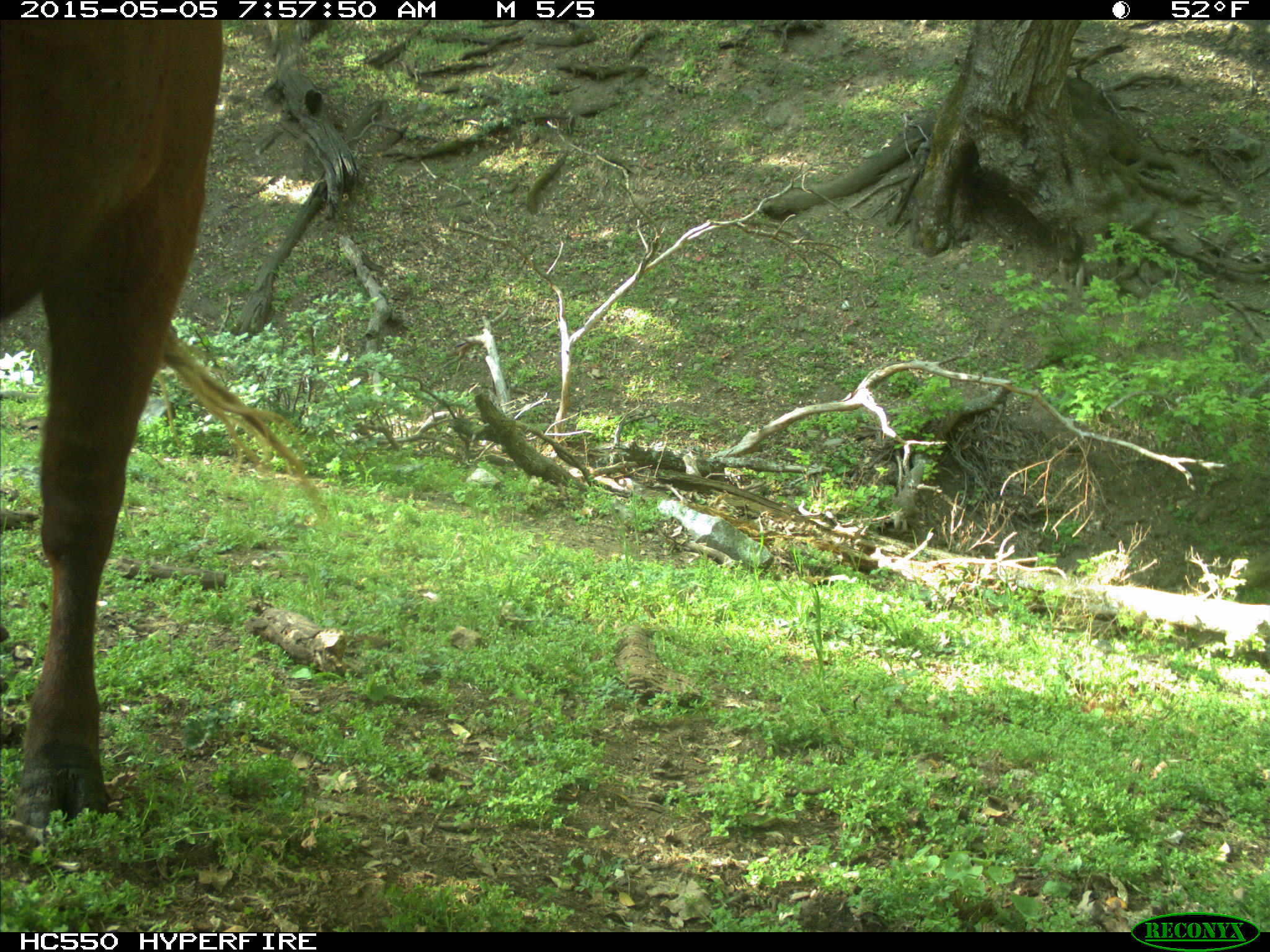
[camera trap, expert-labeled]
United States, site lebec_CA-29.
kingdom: Animalia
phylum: Chordata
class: Mammalia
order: Artiodactyla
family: Bovidae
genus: Bos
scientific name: Bos taurus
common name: domestic cow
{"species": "Bos taurus (domestic cow)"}